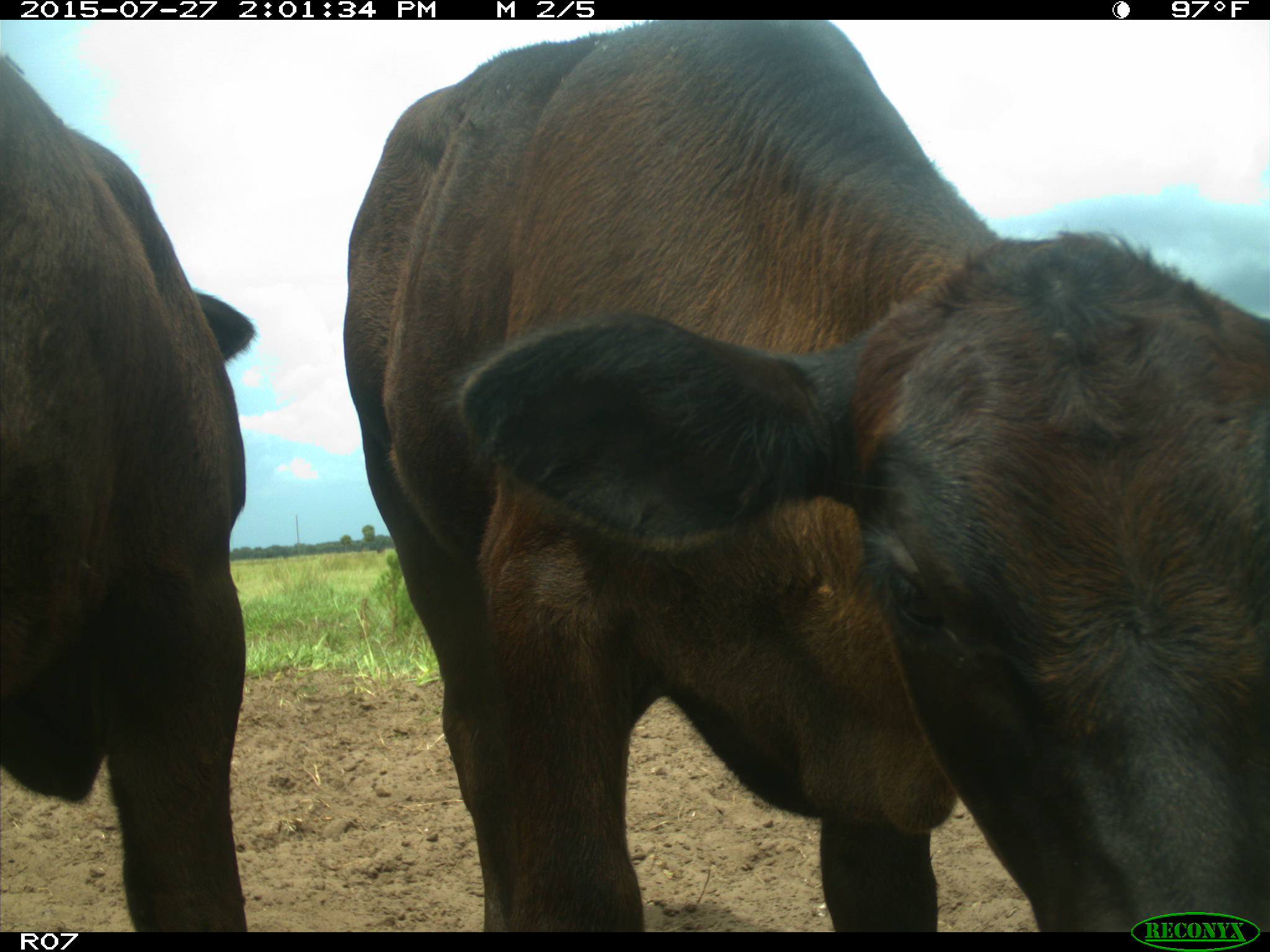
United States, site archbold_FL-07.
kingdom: Animalia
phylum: Chordata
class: Mammalia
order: Artiodactyla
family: Bovidae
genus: Bos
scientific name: Bos taurus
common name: domestic cow